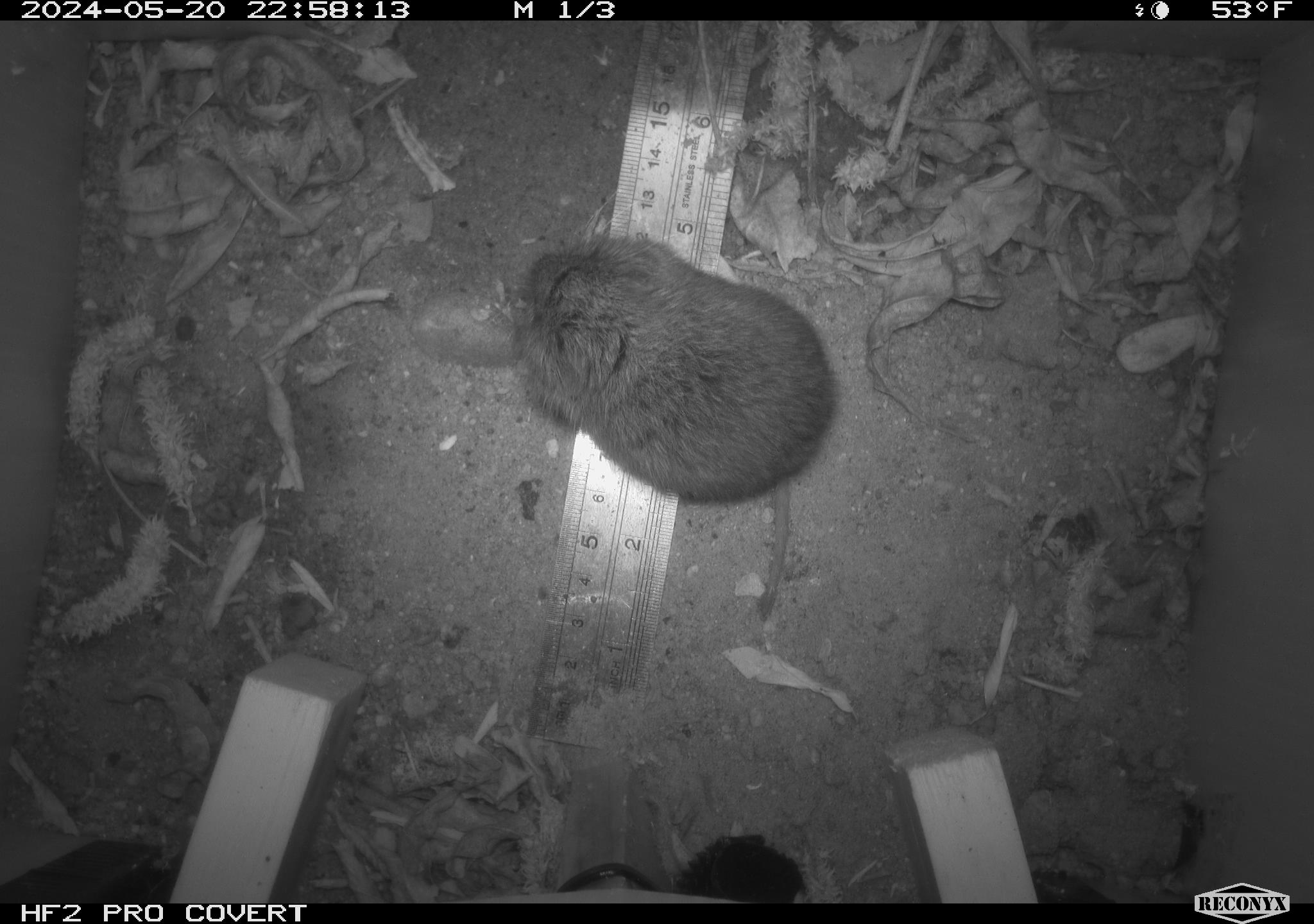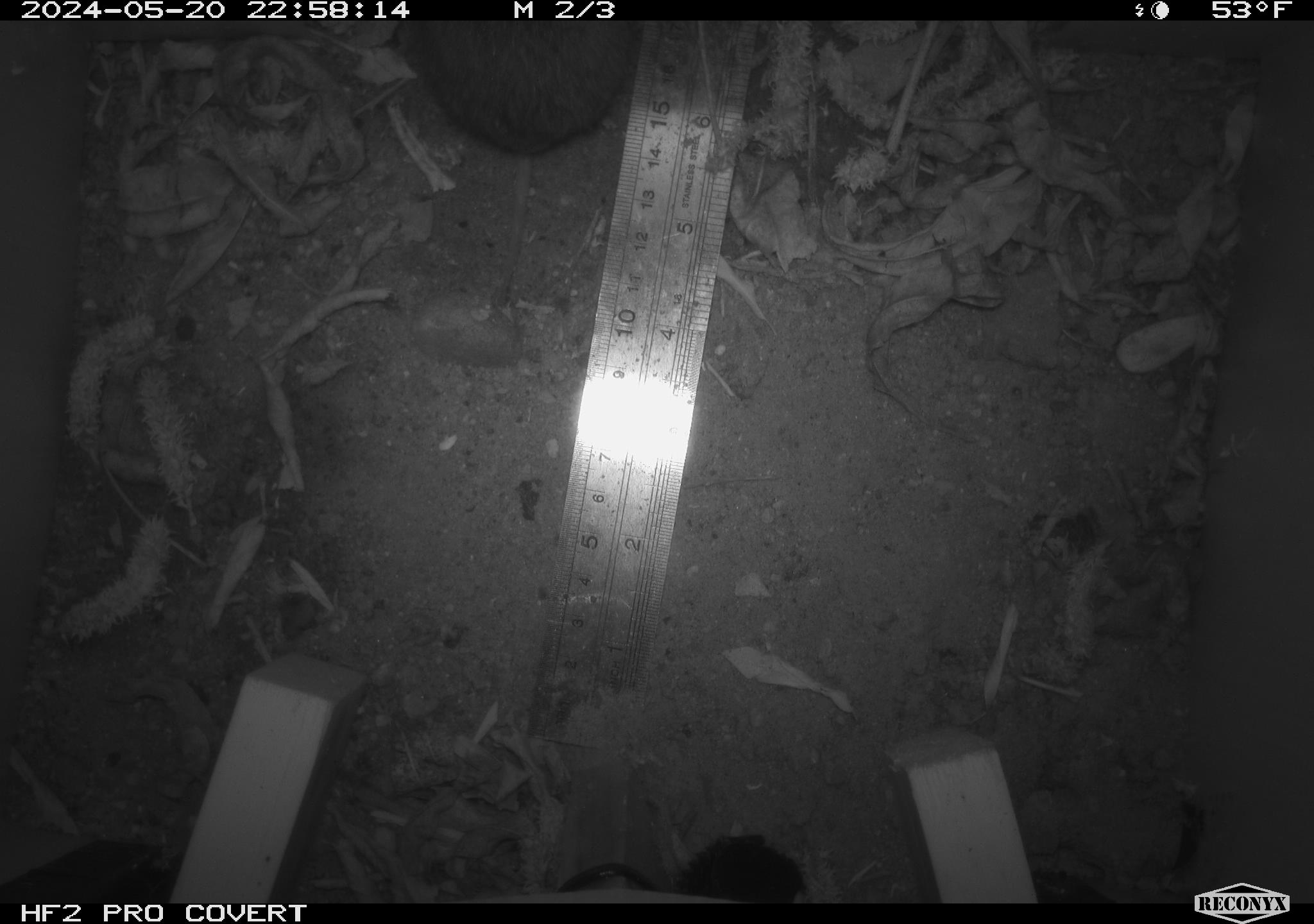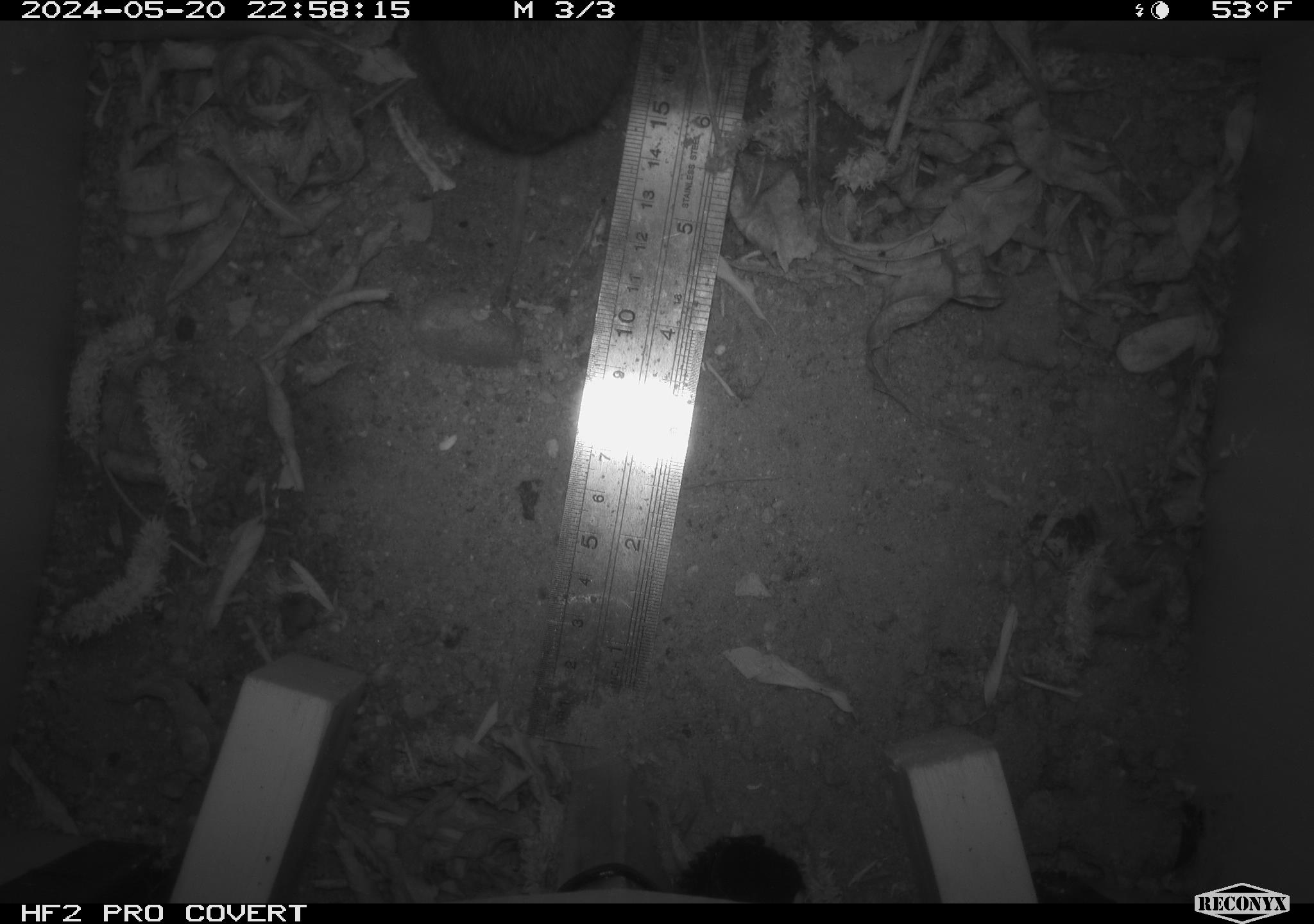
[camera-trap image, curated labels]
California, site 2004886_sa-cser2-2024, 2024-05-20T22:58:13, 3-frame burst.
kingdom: Animalia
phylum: Chordata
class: Mammalia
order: Rodentia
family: Cricetidae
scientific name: Cricetidae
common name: hamsters, voles, lemmings, and allies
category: cricetidae family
Cricetidae family (hamsters, voles, lemmings, and allies) (Cricetidae).